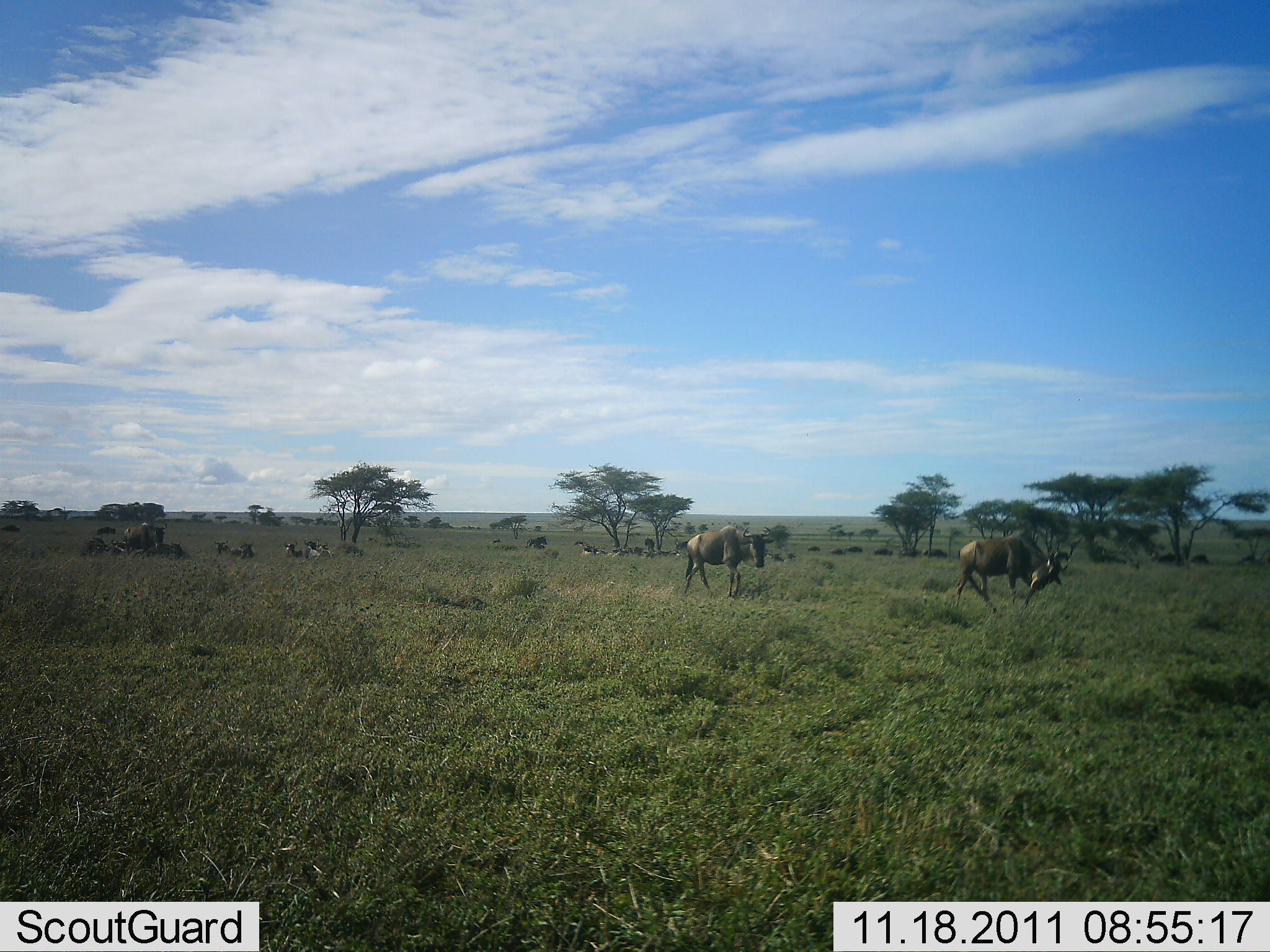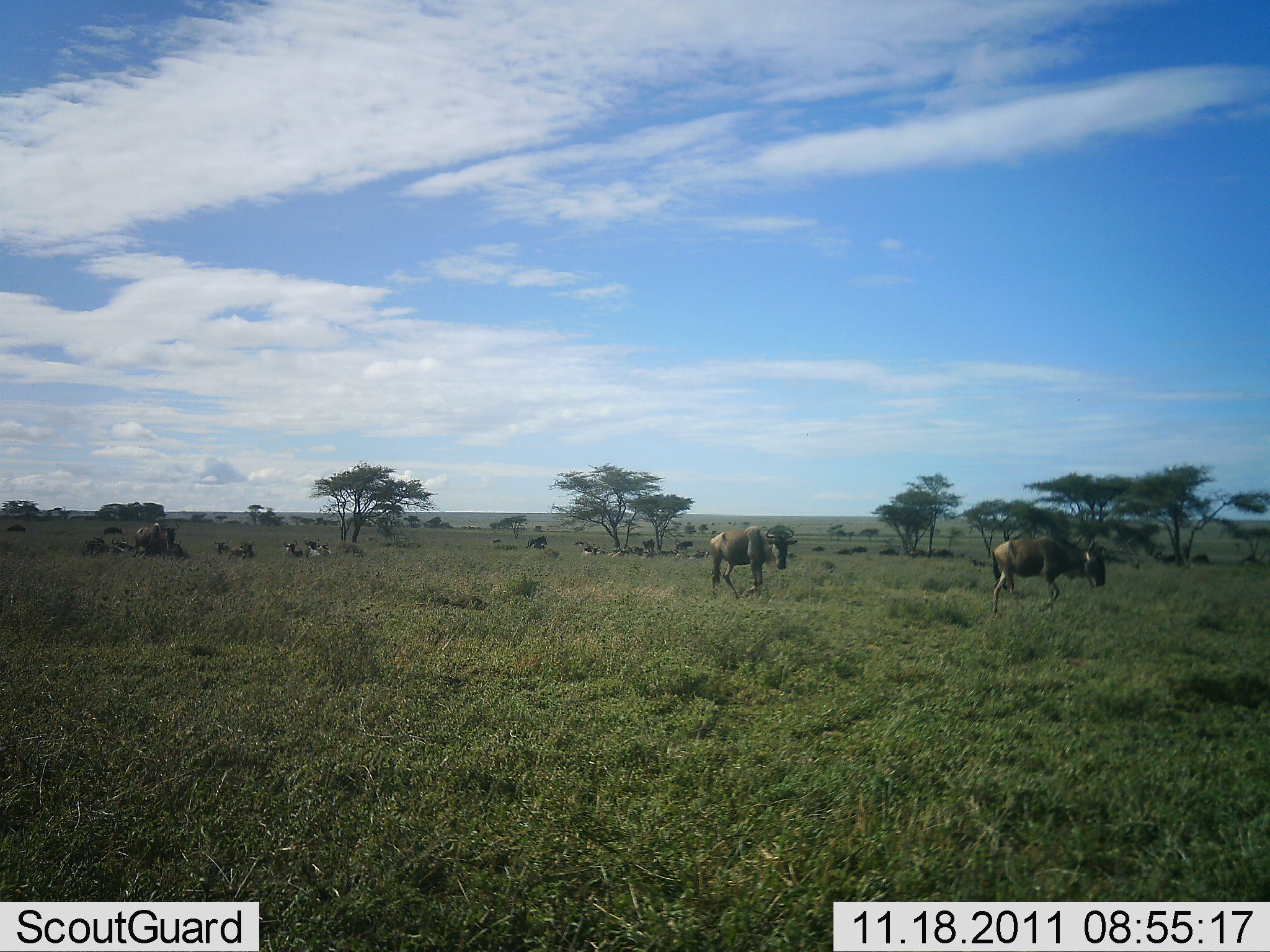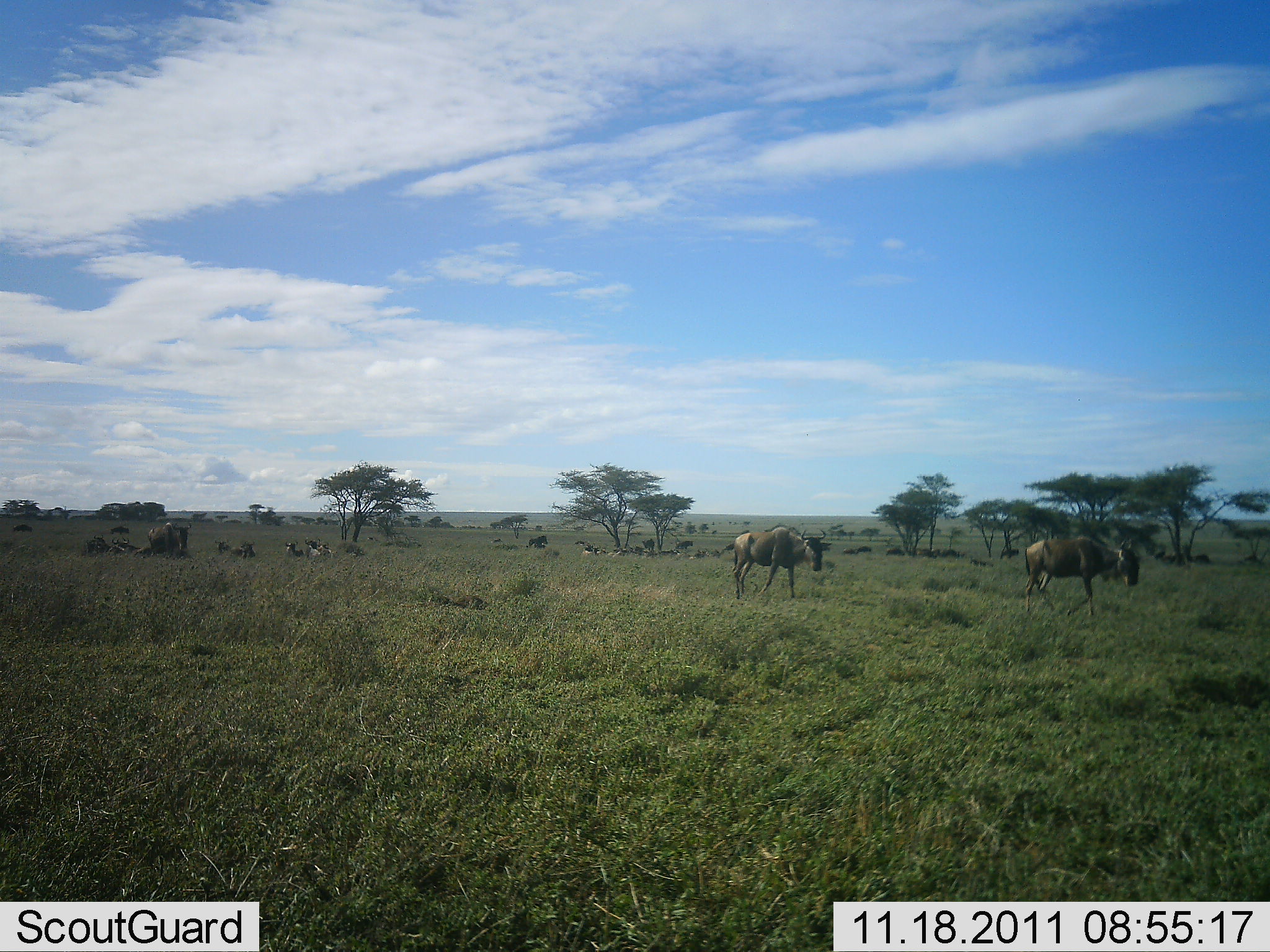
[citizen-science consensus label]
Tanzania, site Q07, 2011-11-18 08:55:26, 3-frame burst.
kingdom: Animalia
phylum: Chordata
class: Mammalia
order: Artiodactyla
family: Bovidae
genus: Connochaetes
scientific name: Connochaetes taurinus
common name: blue wildebeest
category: wildebeest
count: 11-50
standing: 8%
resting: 23%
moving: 100%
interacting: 0%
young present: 0%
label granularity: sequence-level